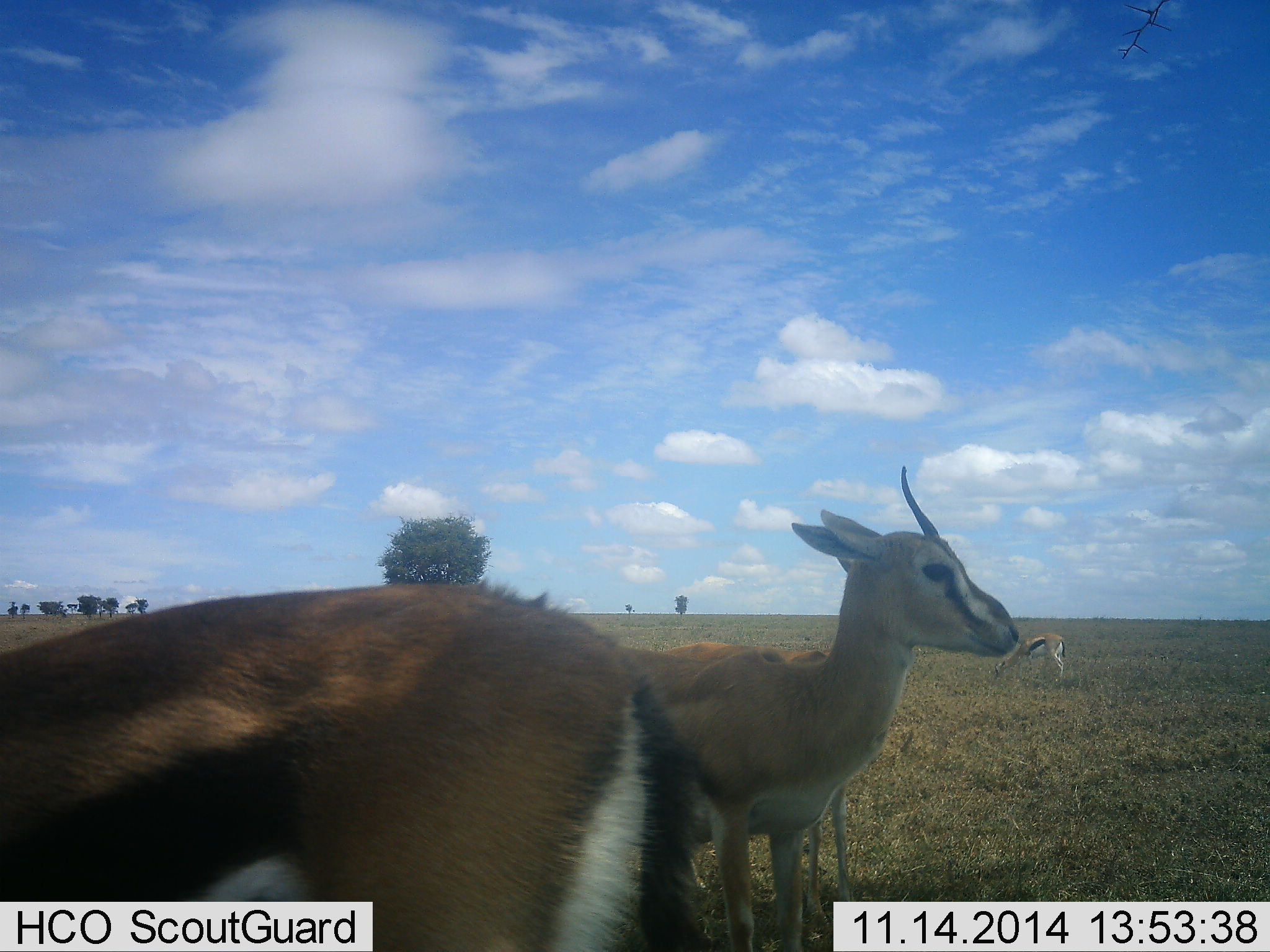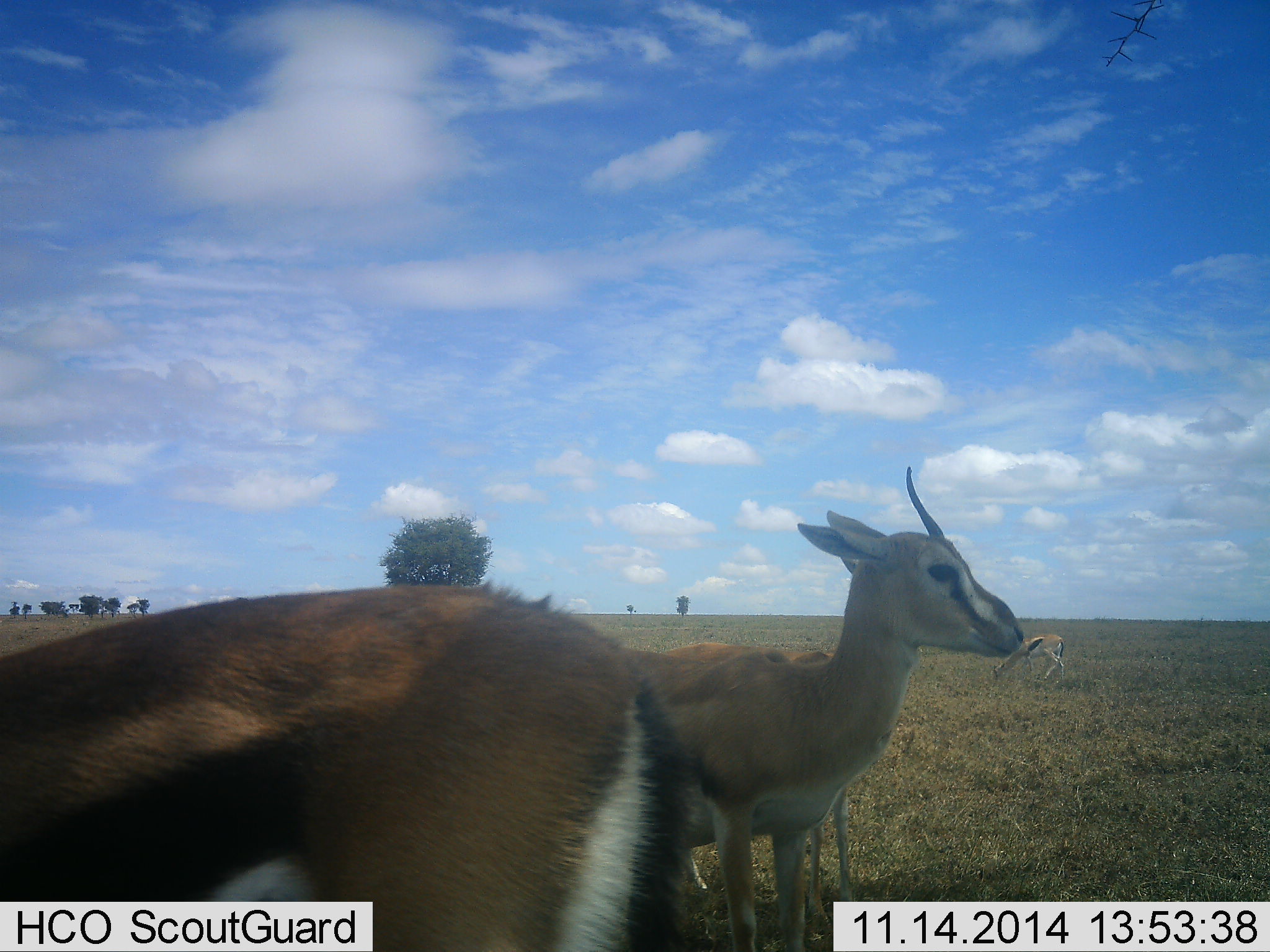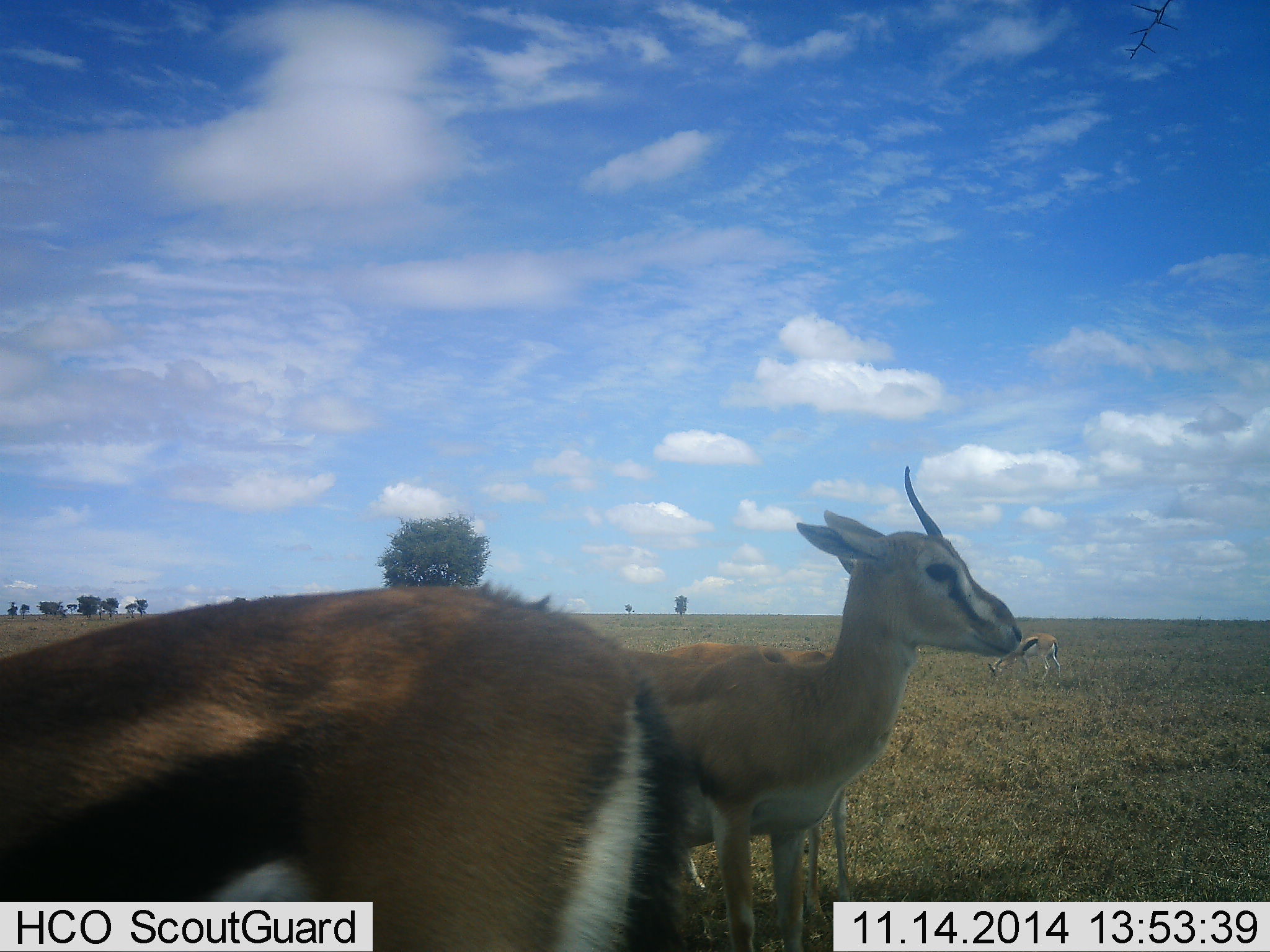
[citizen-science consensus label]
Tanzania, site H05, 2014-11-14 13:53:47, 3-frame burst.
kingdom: Animalia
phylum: Chordata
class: Mammalia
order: Artiodactyla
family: Bovidae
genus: Eudorcas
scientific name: Eudorcas thomsonii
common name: thomson's gazelle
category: gazellethomsons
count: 3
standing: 80%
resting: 20%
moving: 20%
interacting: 0%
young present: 0%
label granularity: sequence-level